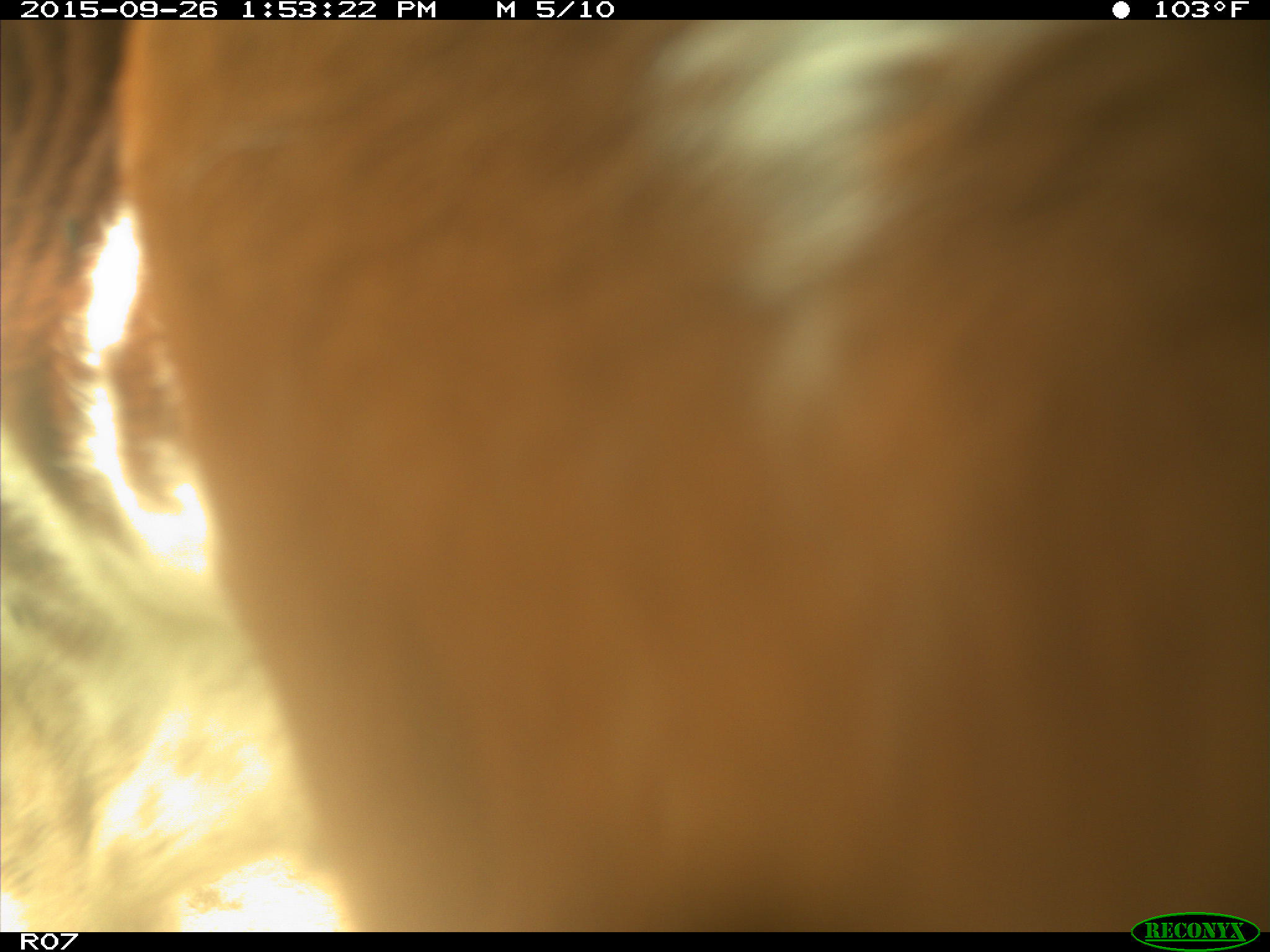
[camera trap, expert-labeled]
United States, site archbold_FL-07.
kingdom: Animalia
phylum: Chordata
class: Mammalia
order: Artiodactyla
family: Bovidae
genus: Bos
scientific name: Bos taurus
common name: domestic cow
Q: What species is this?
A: Bos taurus (domestic cow).